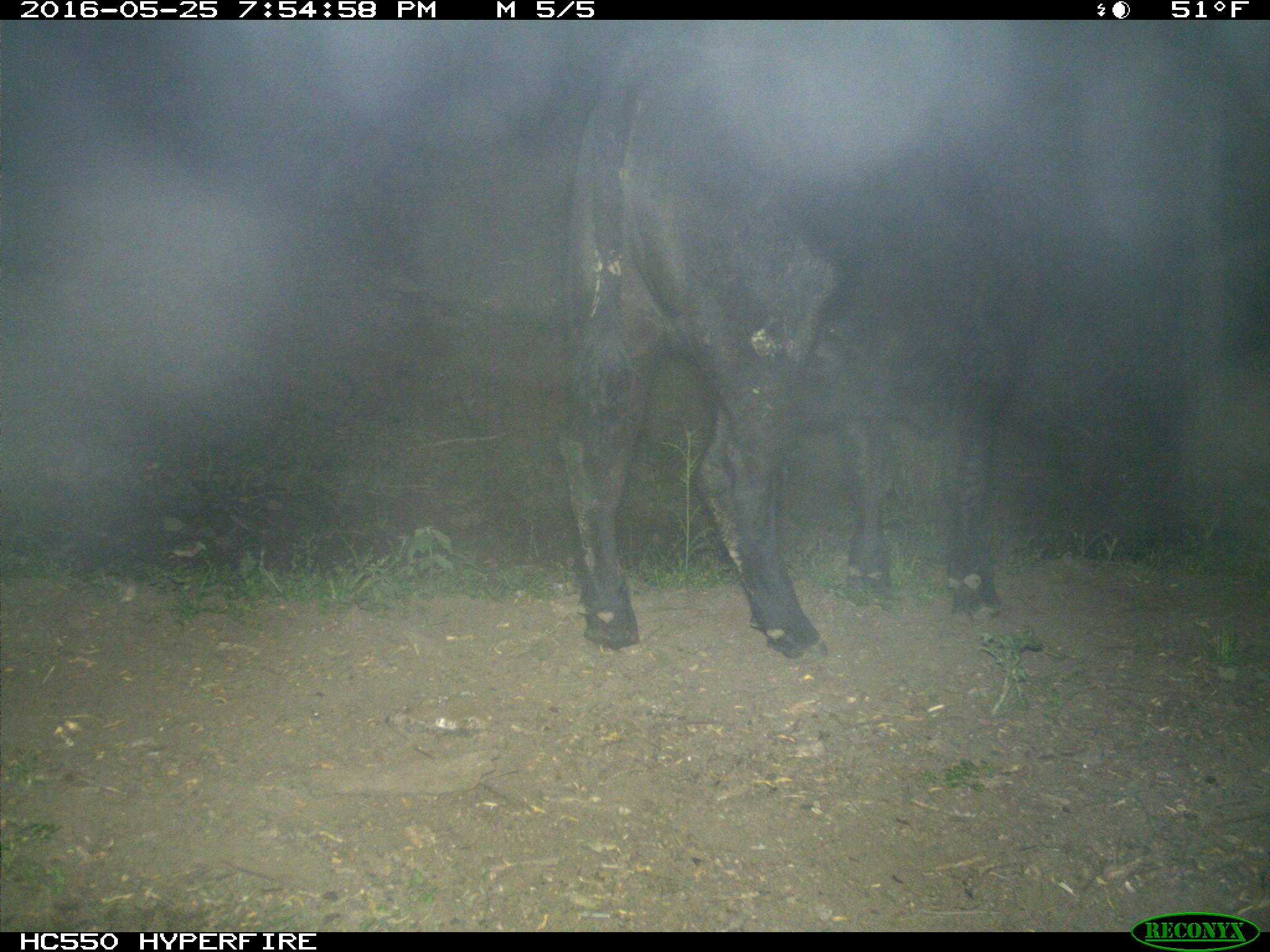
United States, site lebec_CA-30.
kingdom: Animalia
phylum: Chordata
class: Mammalia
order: Artiodactyla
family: Bovidae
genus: Bos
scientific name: Bos taurus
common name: domestic cow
Bos taurus (domestic cow).